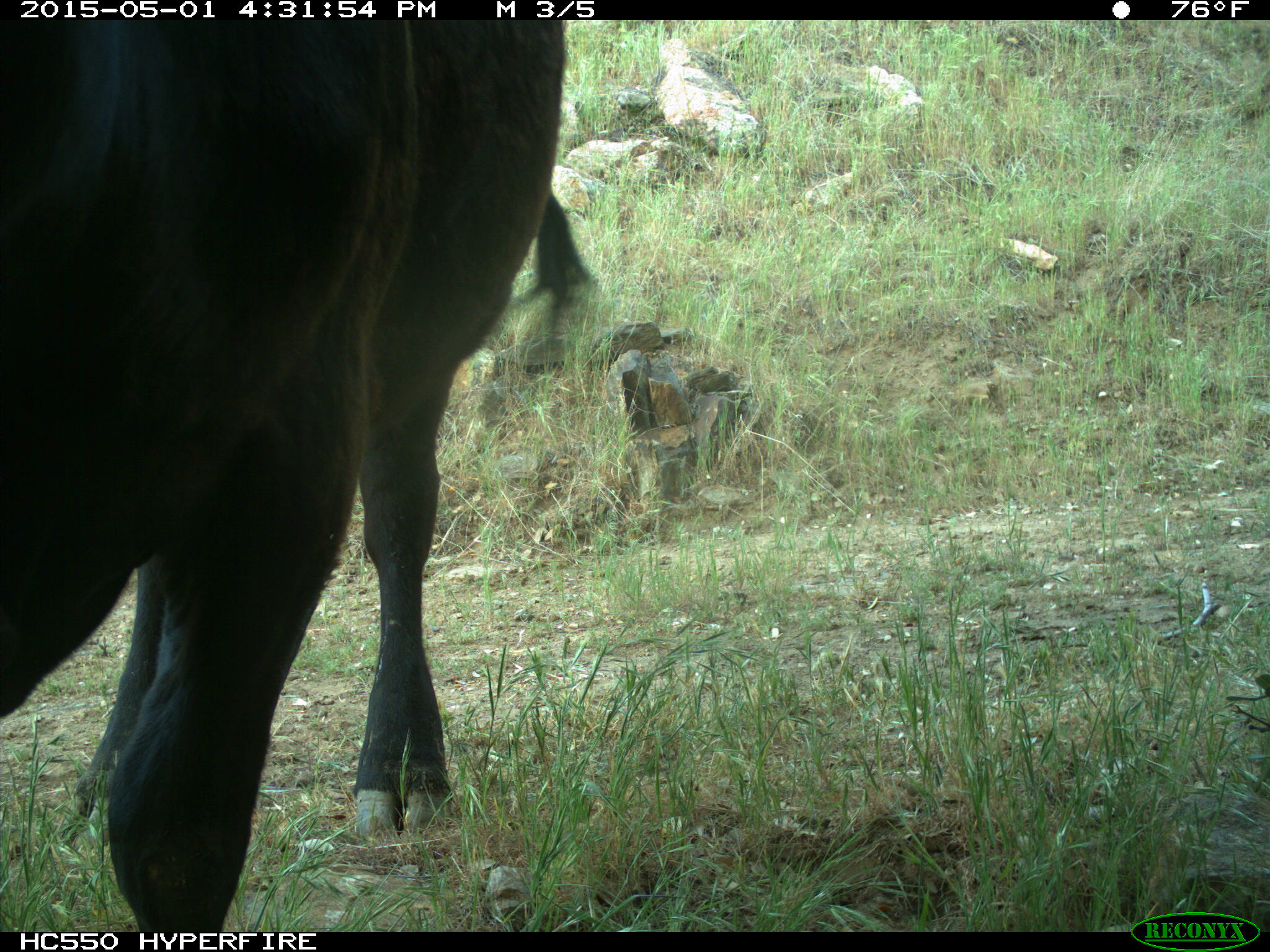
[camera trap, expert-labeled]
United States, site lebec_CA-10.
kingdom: Animalia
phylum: Chordata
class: Mammalia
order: Artiodactyla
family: Bovidae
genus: Bos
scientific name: Bos taurus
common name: domestic cow